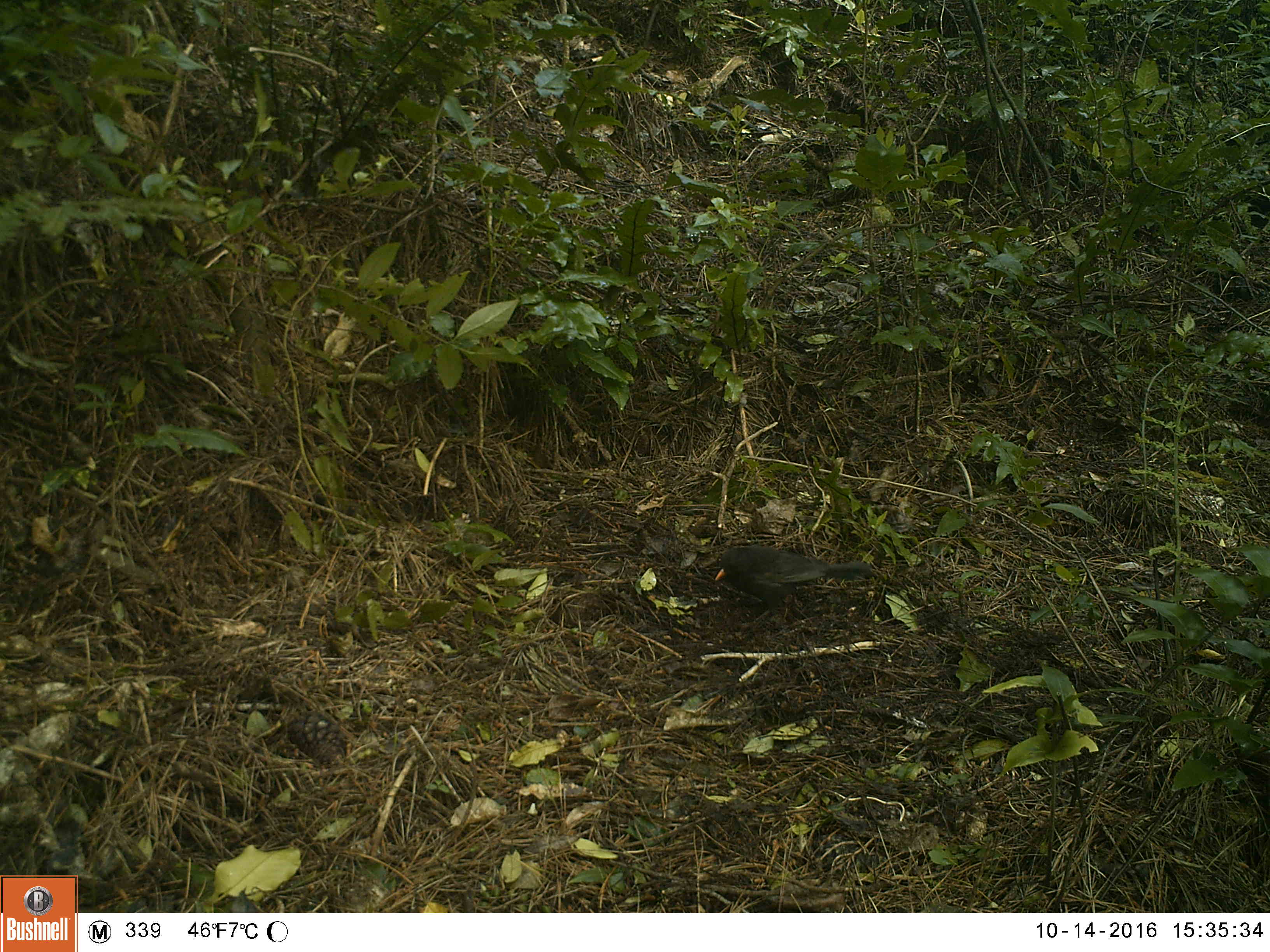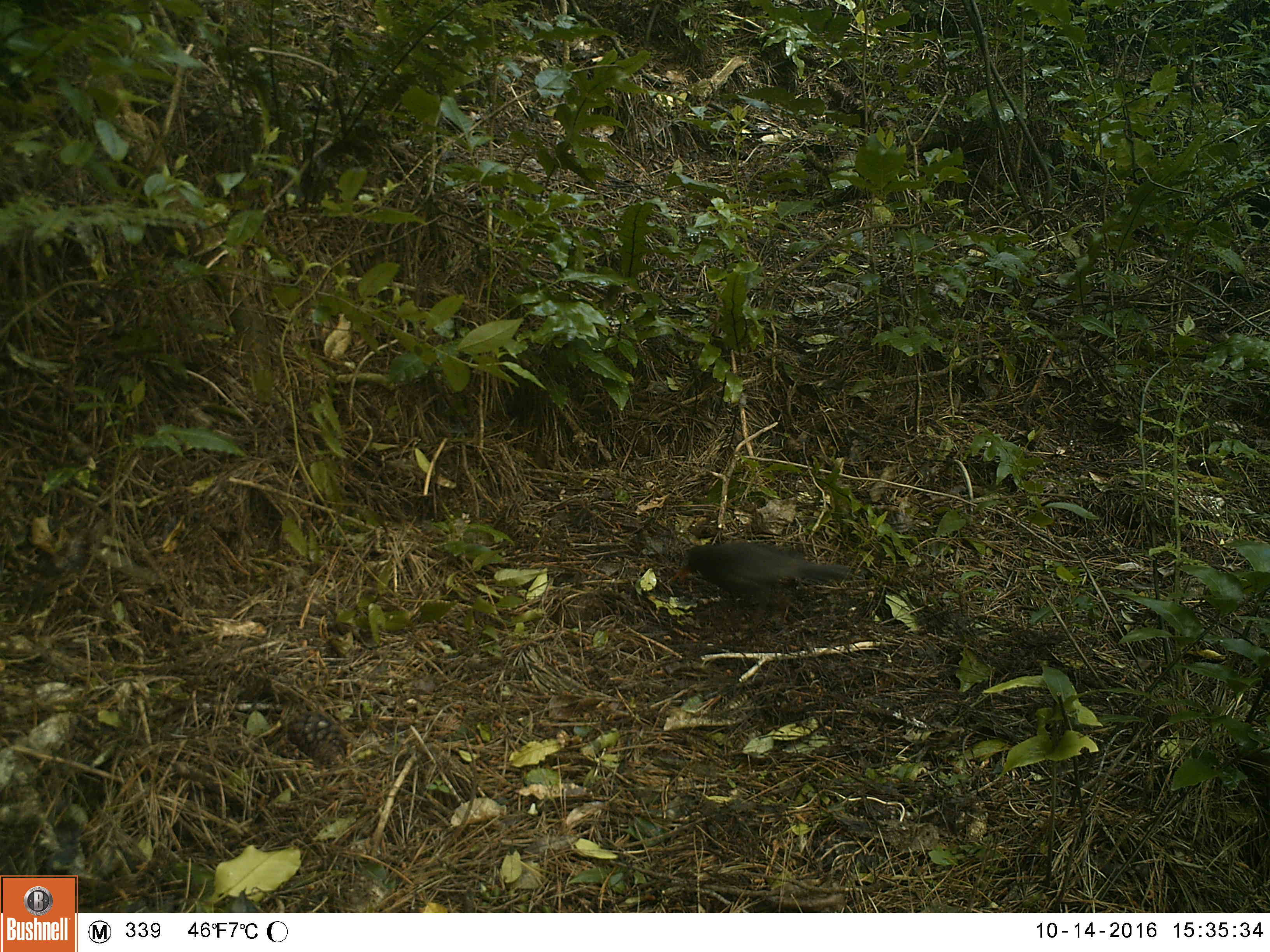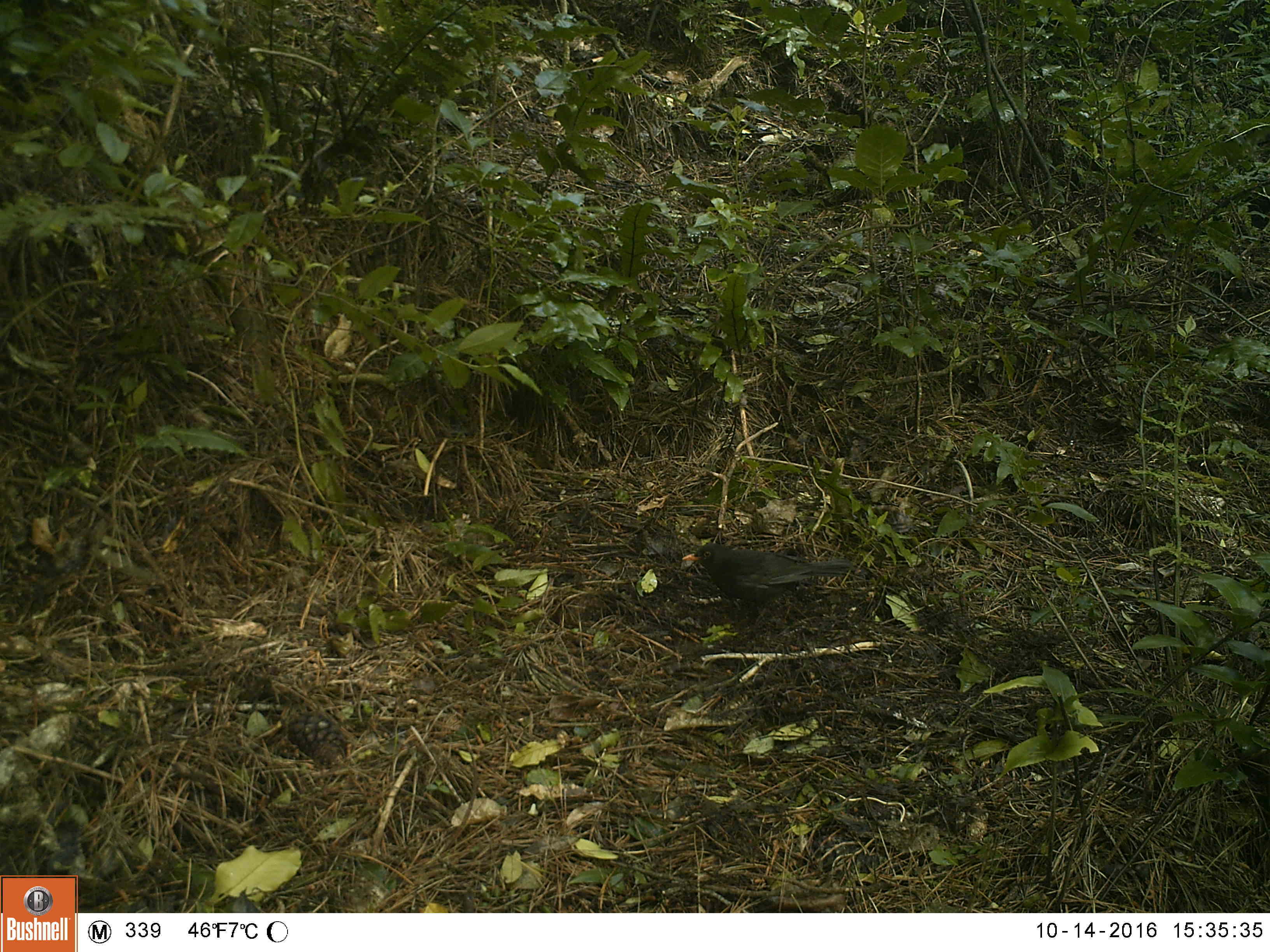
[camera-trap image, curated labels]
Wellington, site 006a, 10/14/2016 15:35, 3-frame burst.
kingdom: Animalia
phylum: Chordata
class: Aves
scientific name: Aves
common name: bird